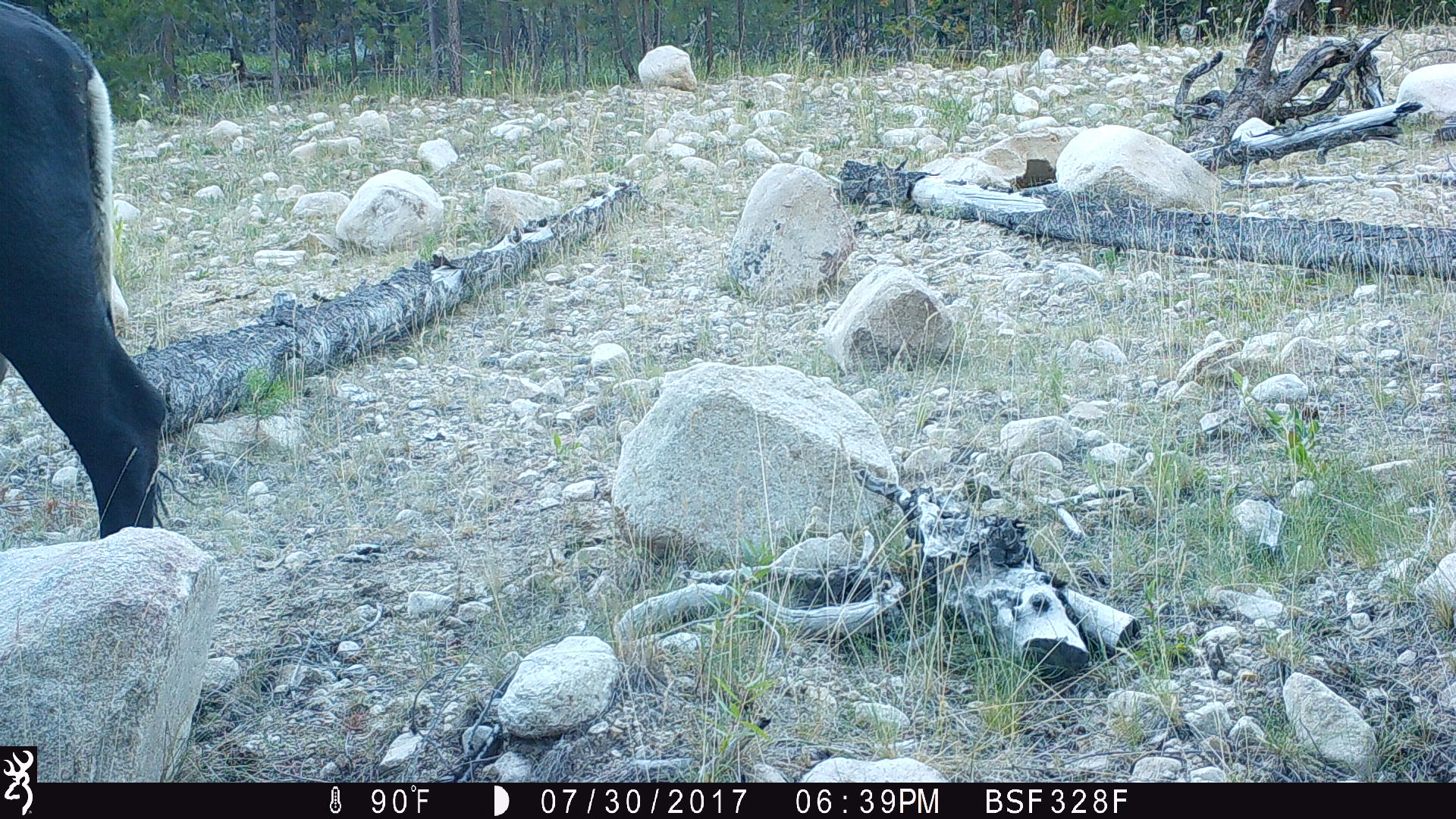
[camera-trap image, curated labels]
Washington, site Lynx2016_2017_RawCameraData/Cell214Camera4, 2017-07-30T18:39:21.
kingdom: Animalia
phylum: Chordata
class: Mammalia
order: Artiodactyla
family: Bovidae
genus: Bos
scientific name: Bos taurus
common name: domestic cattle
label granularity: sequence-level